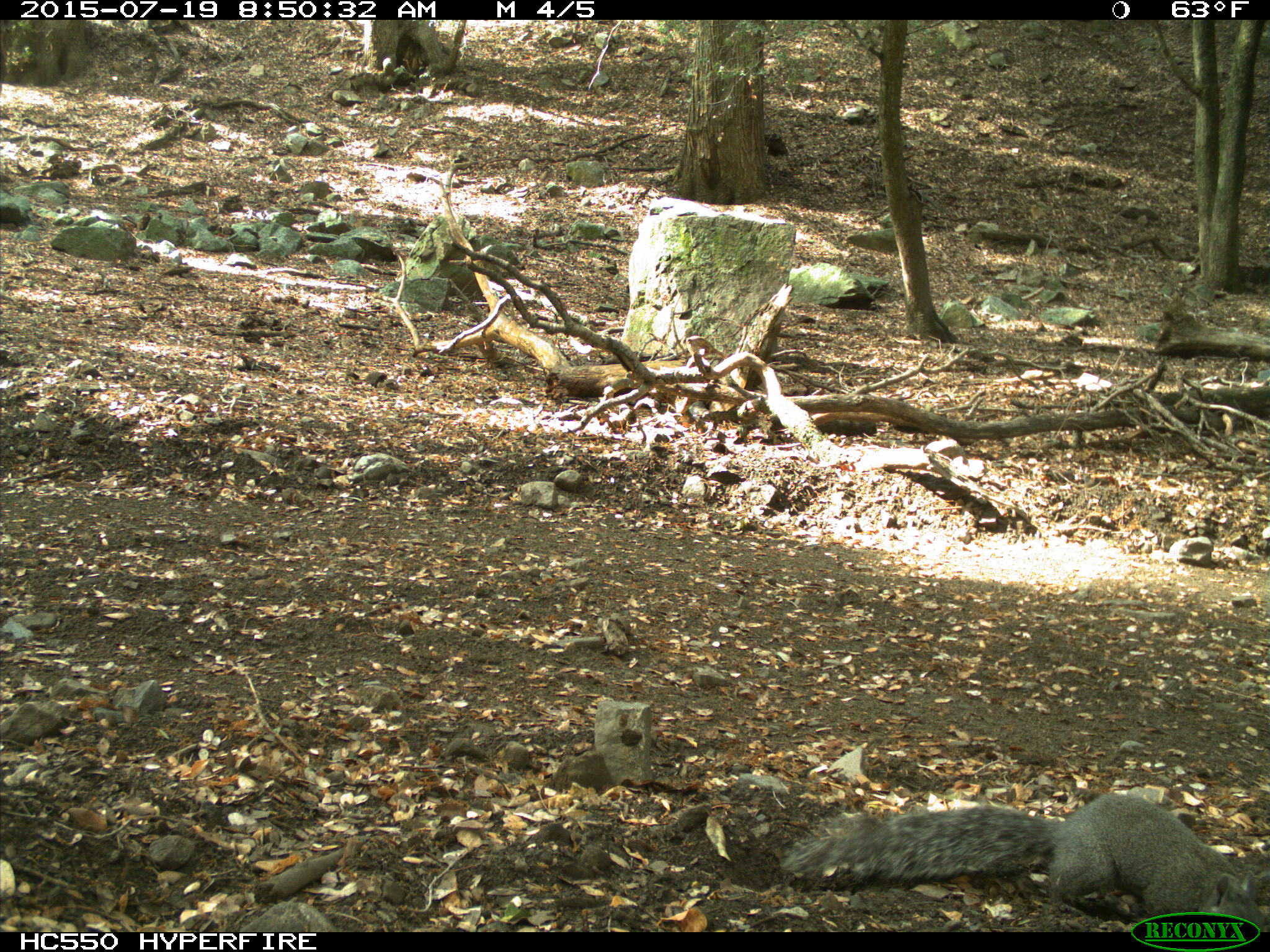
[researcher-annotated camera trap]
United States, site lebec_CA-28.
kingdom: Animalia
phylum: Chordata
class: Mammalia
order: Rodentia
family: Sciuridae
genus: Sciurus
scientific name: Sciurus carolinensis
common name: eastern gray squirrel